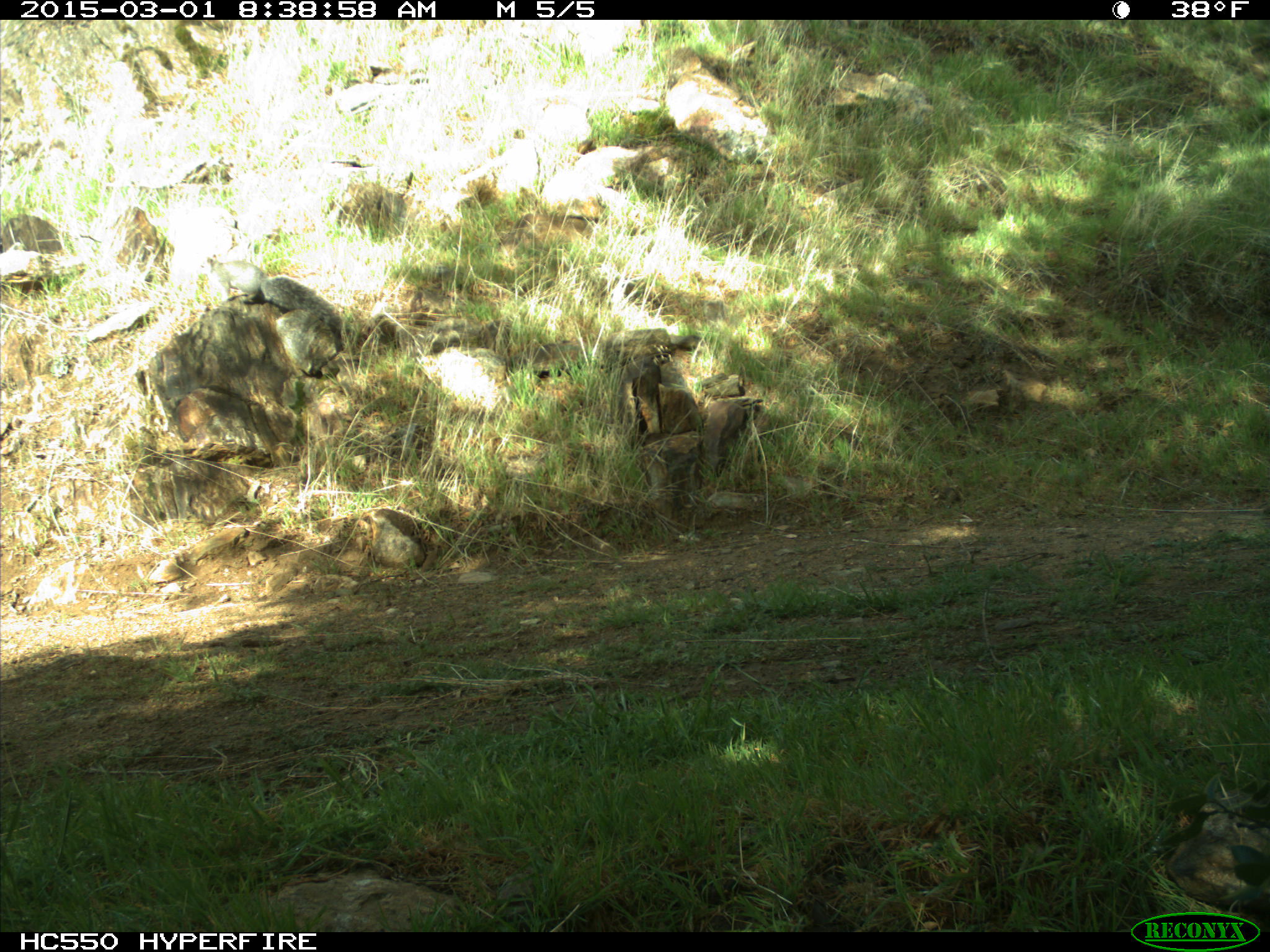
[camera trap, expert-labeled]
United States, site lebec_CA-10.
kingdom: Animalia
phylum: Chordata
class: Mammalia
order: Rodentia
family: Sciuridae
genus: Sciurus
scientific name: Sciurus carolinensis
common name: eastern gray squirrel